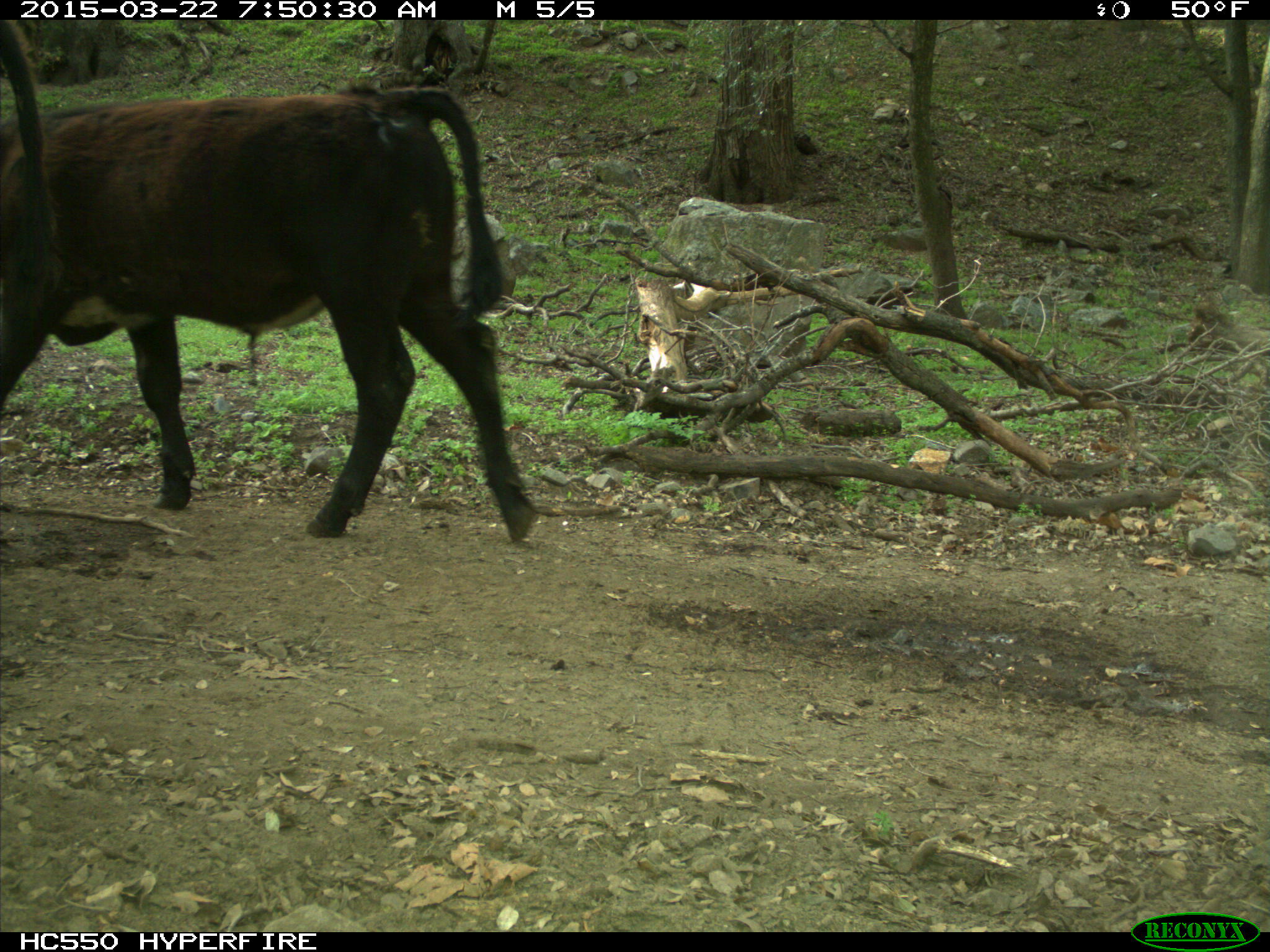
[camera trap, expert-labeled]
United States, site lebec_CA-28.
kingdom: Animalia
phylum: Chordata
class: Mammalia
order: Artiodactyla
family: Bovidae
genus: Bos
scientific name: Bos taurus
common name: domestic cow